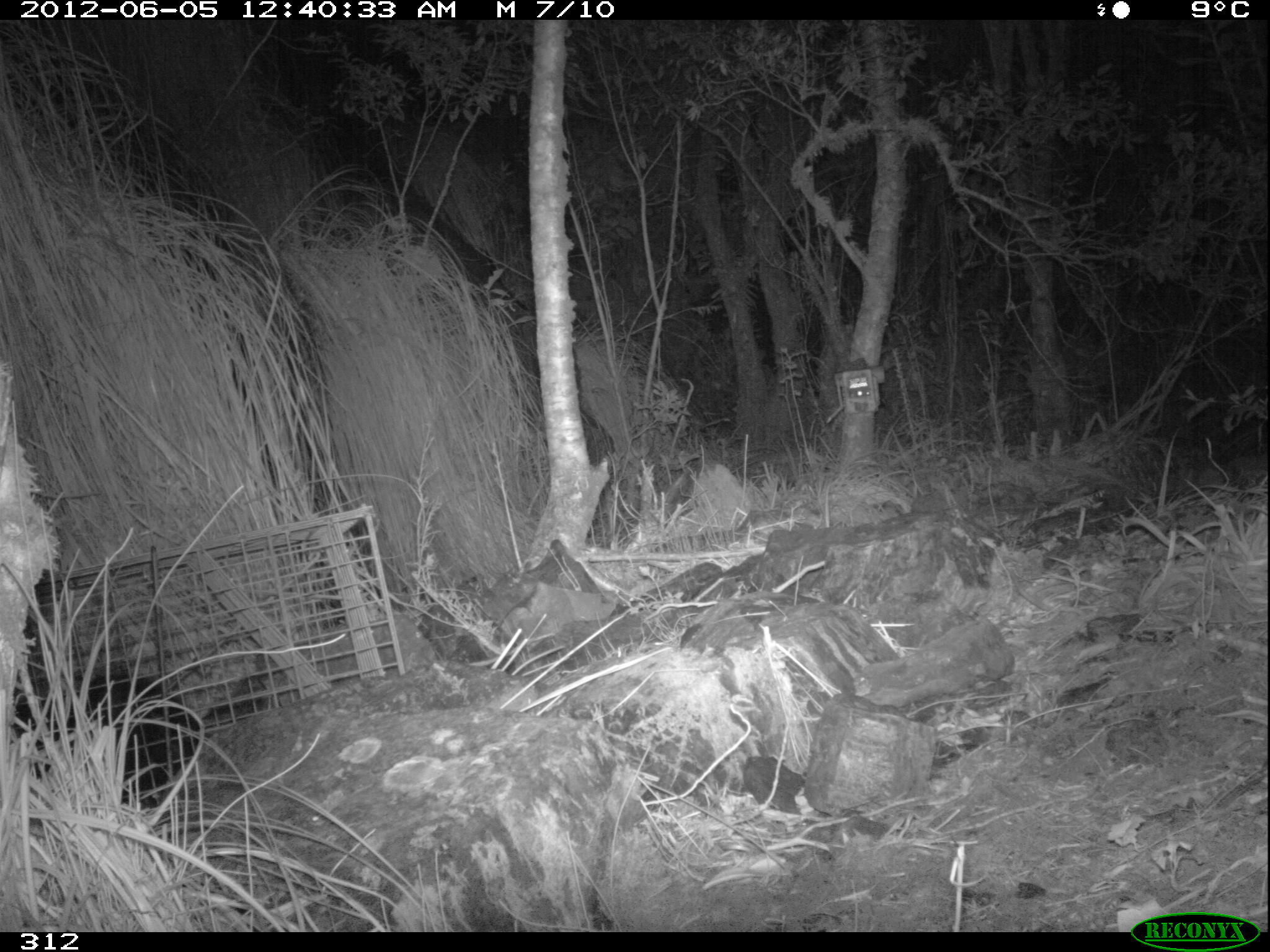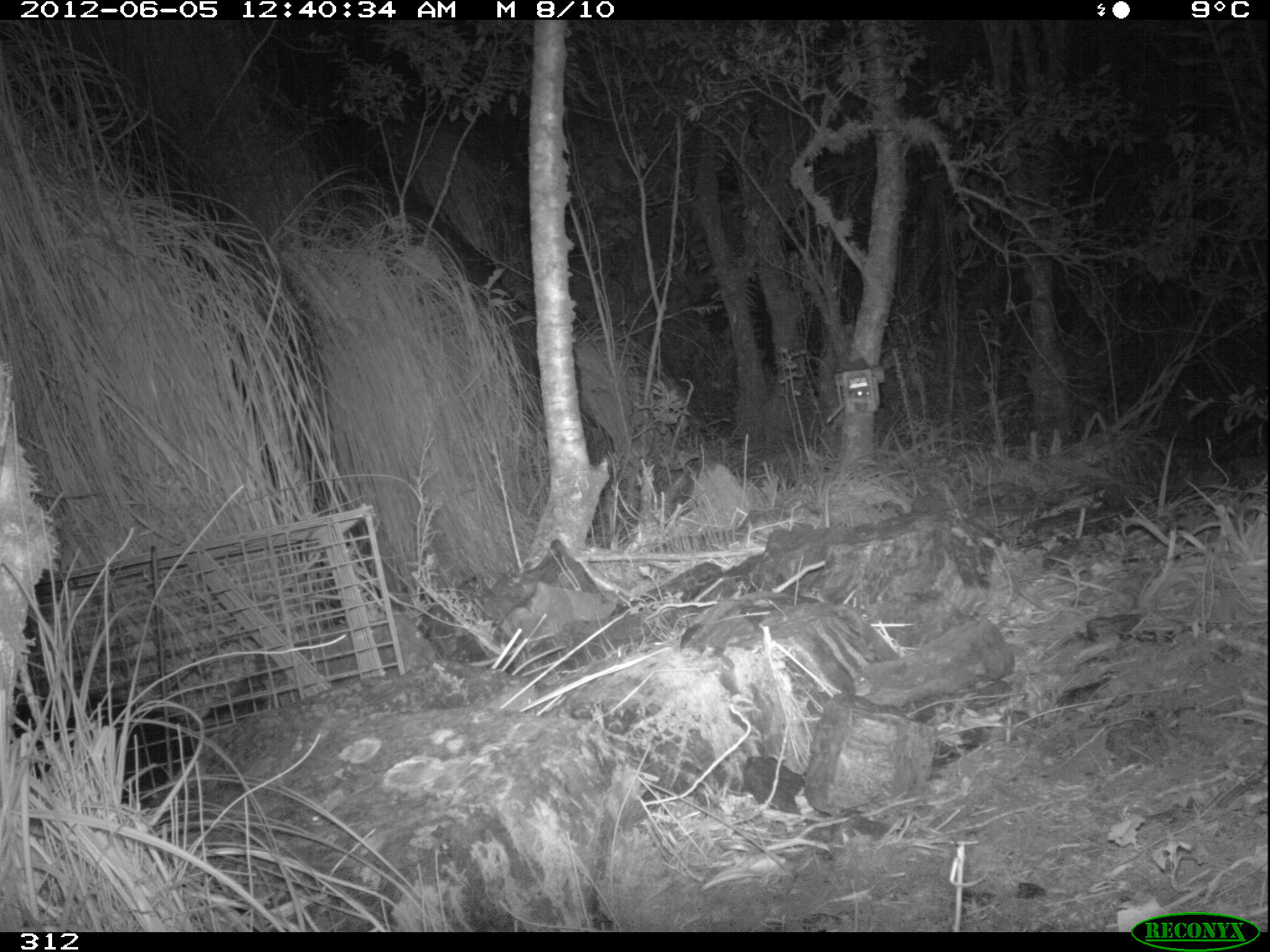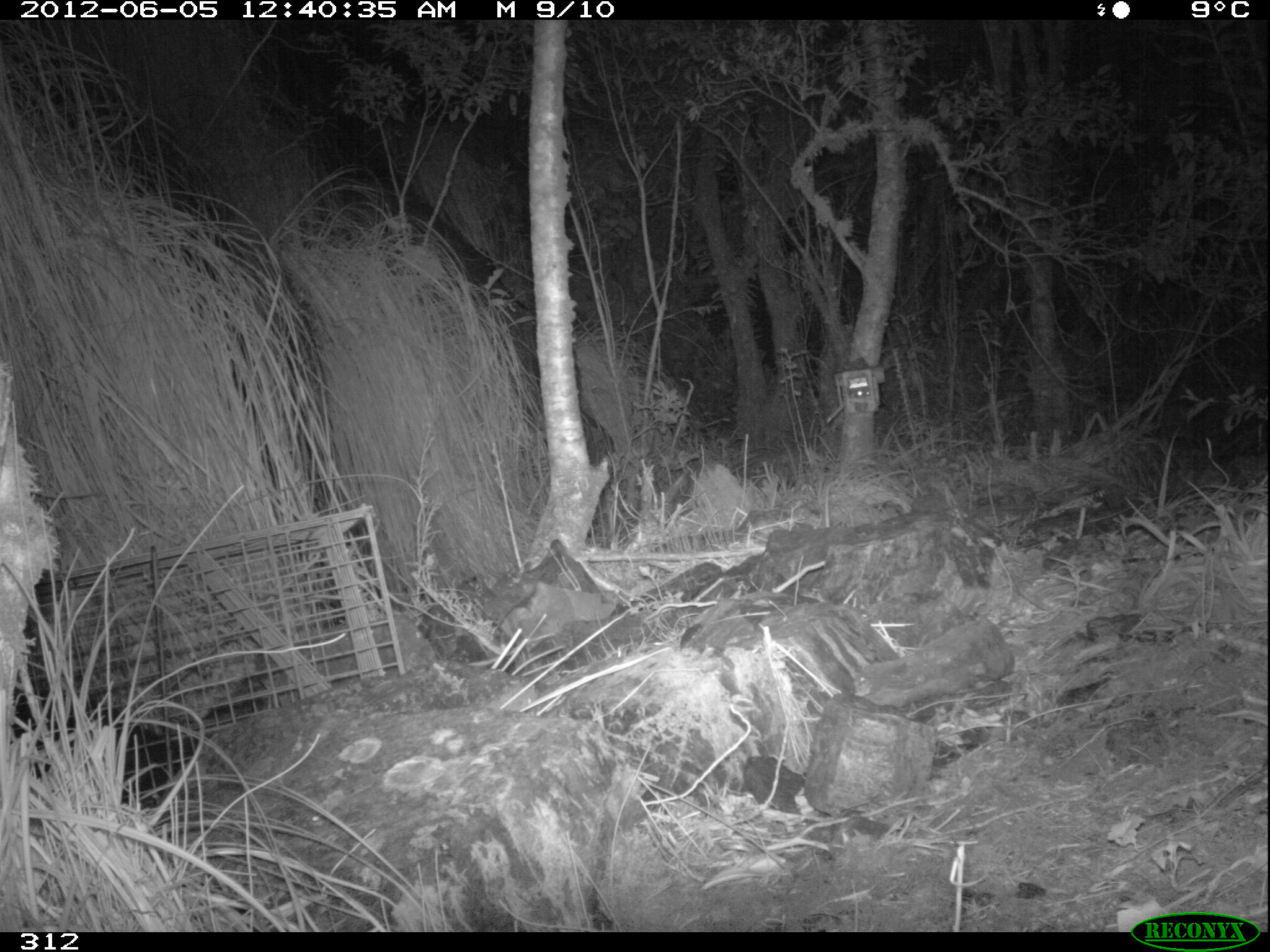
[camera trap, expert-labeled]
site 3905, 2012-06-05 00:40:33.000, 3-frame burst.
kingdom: Animalia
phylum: Chordata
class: Mammalia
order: Didelphimorphia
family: Didelphidae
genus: Didelphis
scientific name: Didelphis pernigra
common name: andean white-eared opossum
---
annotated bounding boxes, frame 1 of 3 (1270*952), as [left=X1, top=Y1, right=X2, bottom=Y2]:
didelphis pernigra: [left=11, top=653, right=205, bottom=811]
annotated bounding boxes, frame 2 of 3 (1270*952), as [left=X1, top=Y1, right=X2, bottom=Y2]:
didelphis pernigra: [left=9, top=683, right=198, bottom=809]